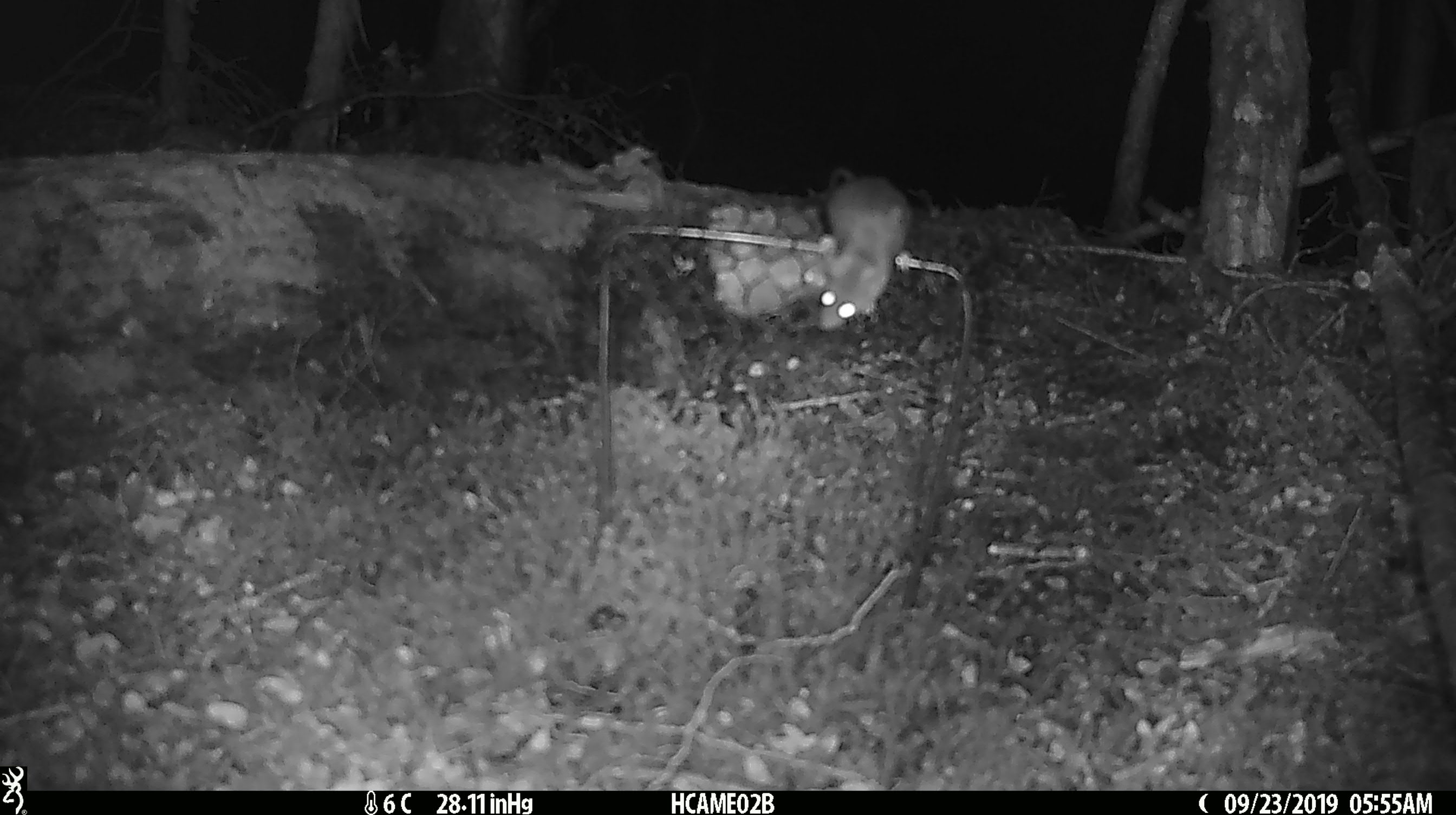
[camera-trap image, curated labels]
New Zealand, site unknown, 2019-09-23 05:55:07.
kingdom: Animalia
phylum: Chordata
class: Mammalia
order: Rodentia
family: Muridae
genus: Mus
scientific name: Mus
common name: mouse